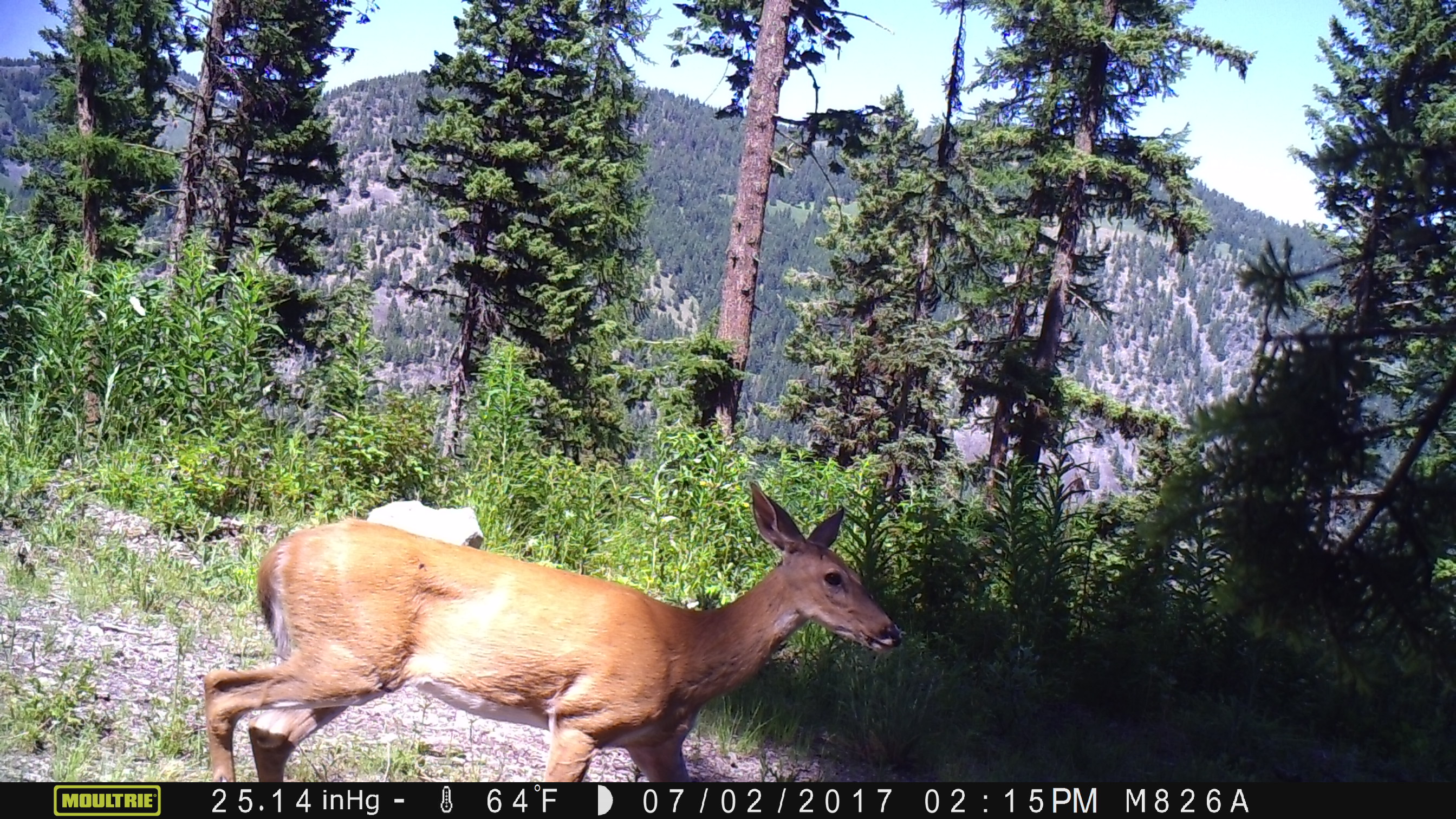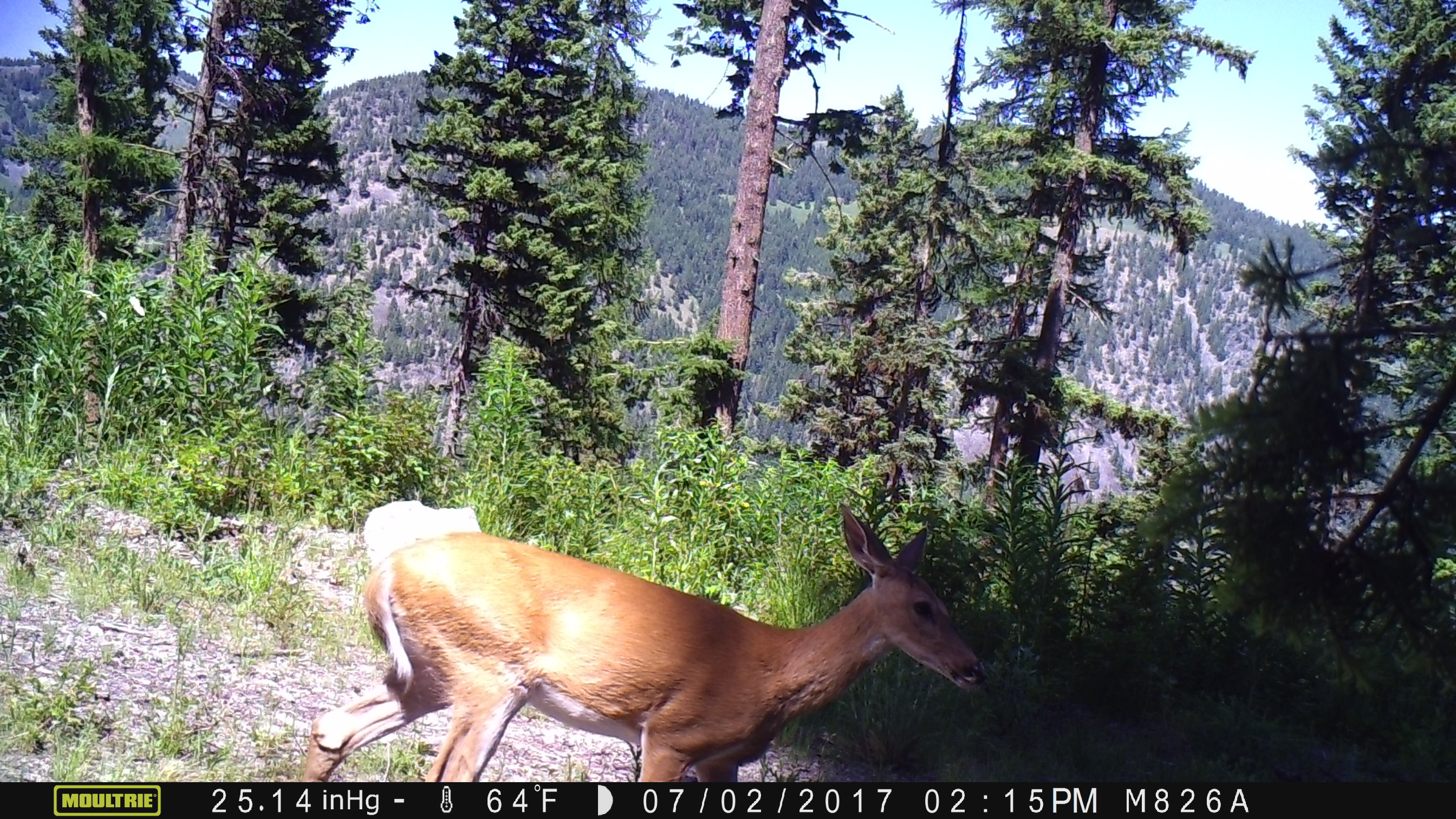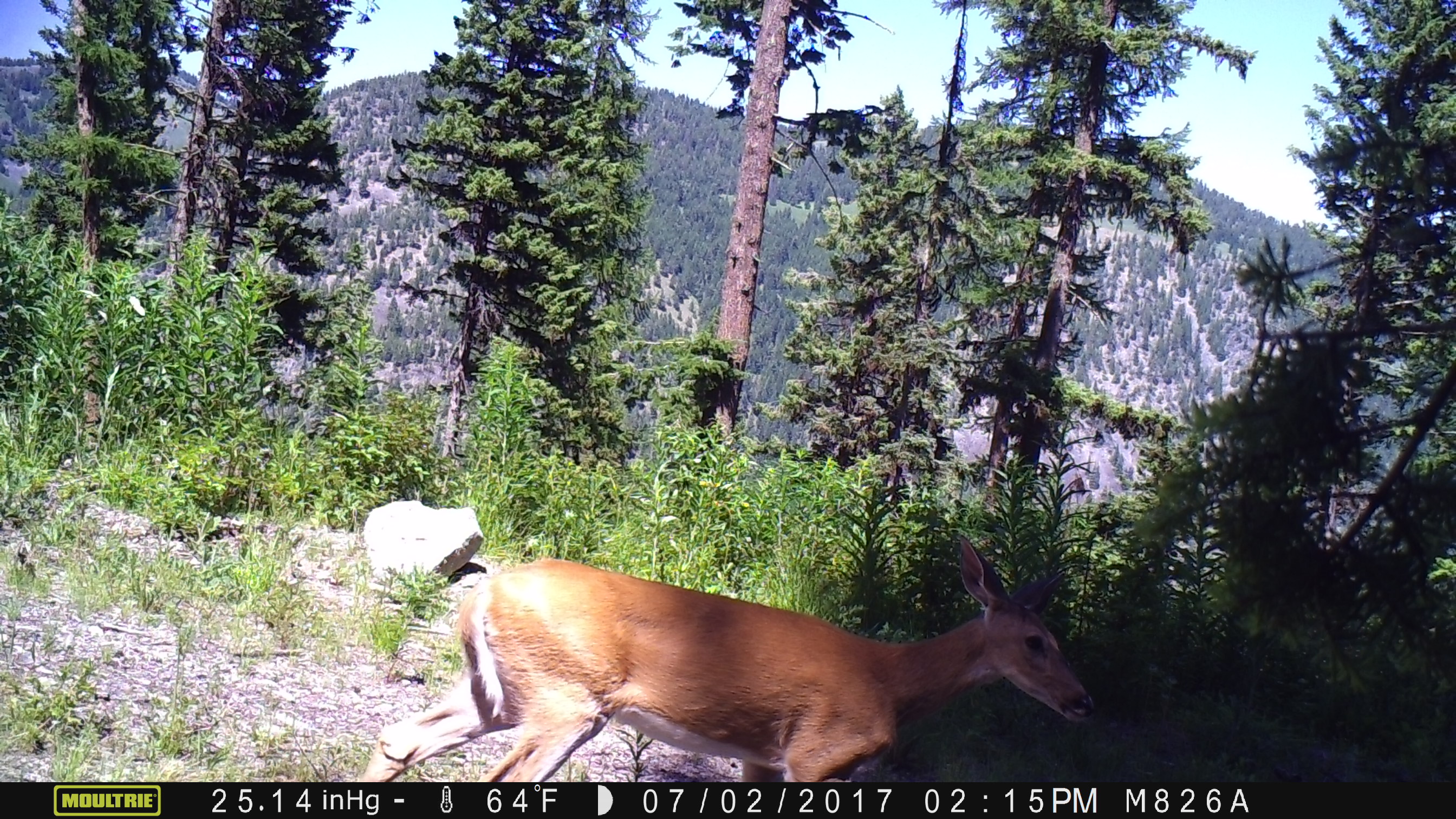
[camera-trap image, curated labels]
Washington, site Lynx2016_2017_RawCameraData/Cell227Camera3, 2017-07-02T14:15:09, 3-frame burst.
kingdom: Animalia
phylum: Chordata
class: Mammalia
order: Artiodactyla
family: Cervidae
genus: Odocoileus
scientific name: Odocoileus hemionus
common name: mule deer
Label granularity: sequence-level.